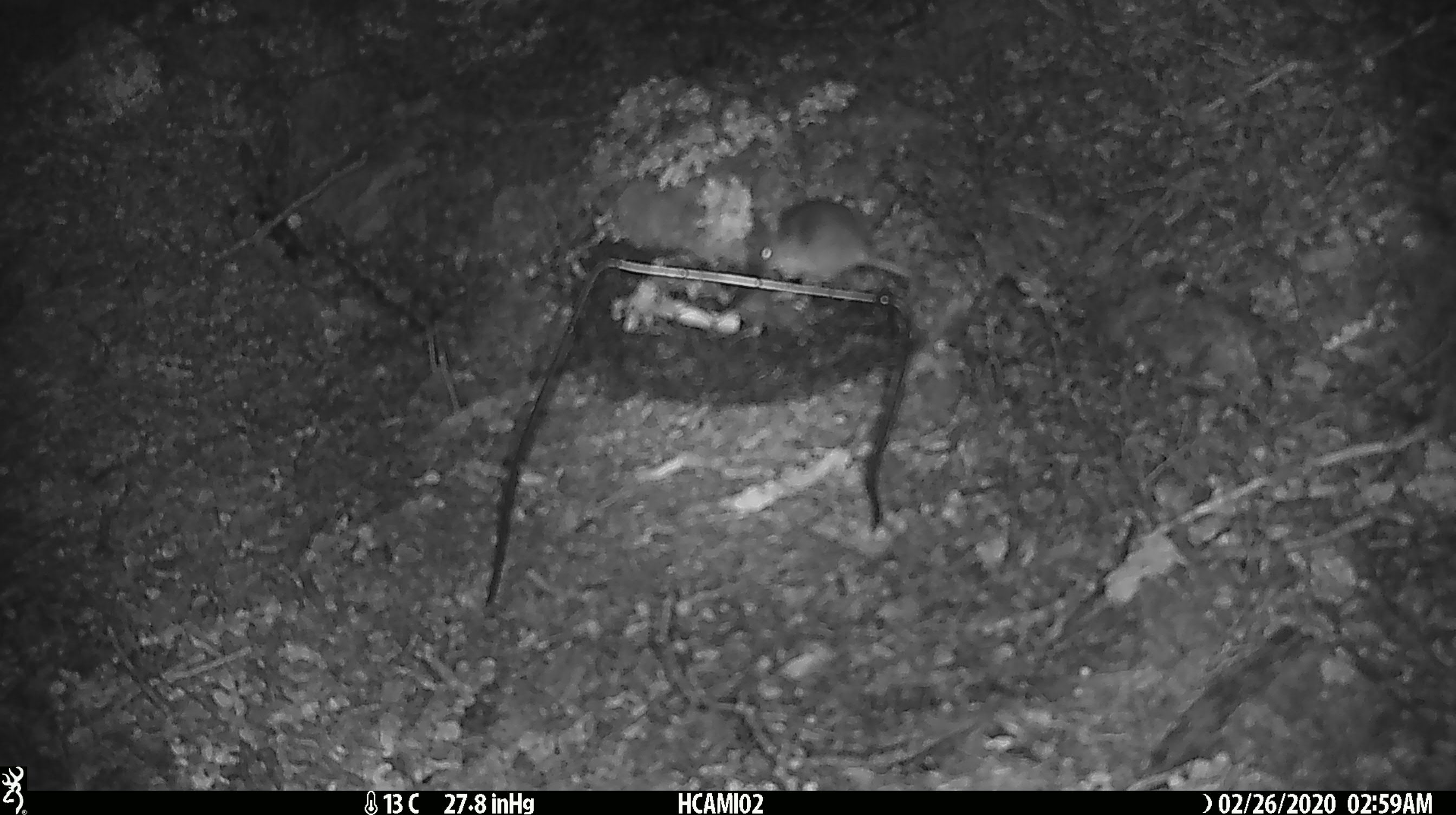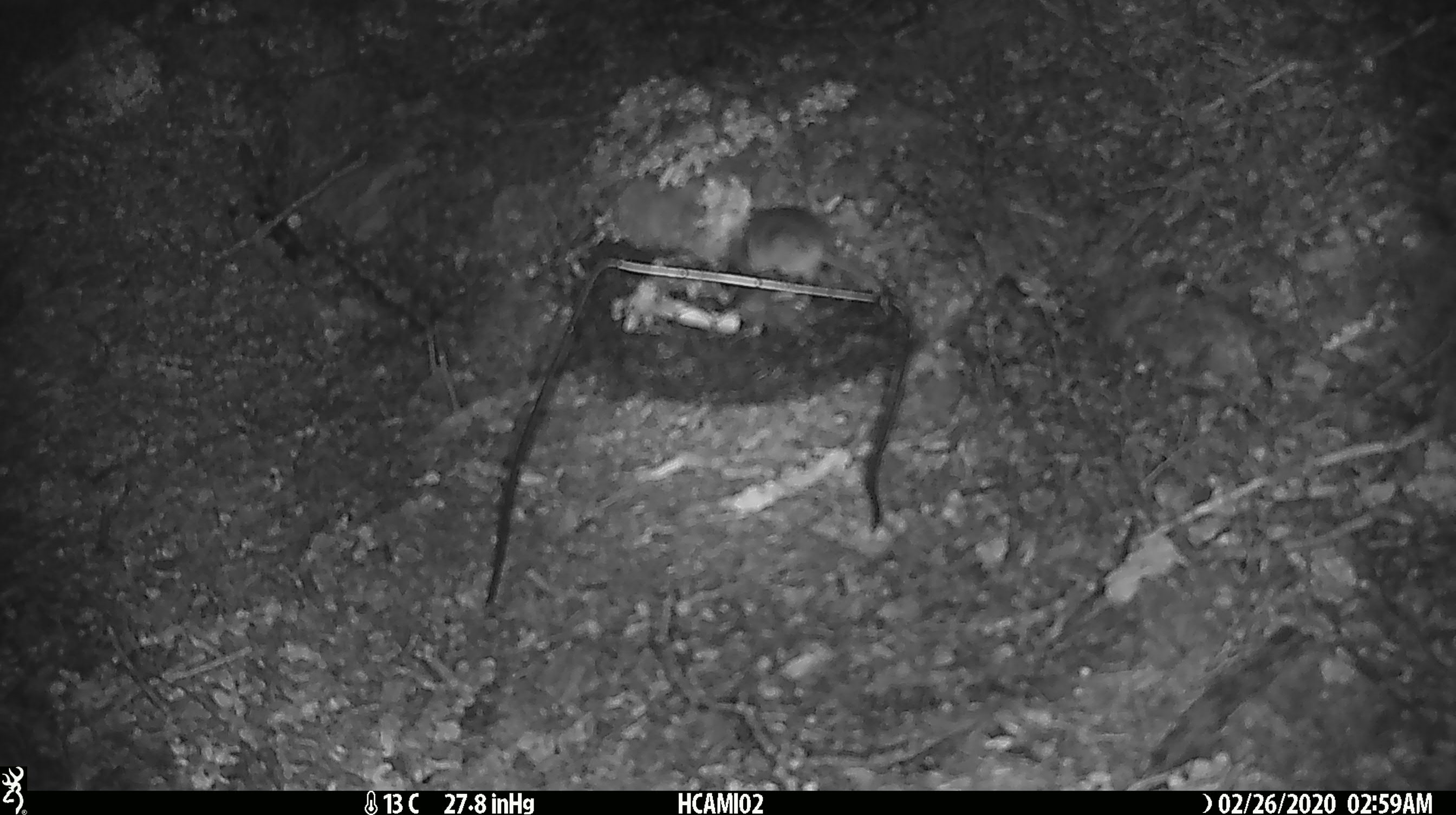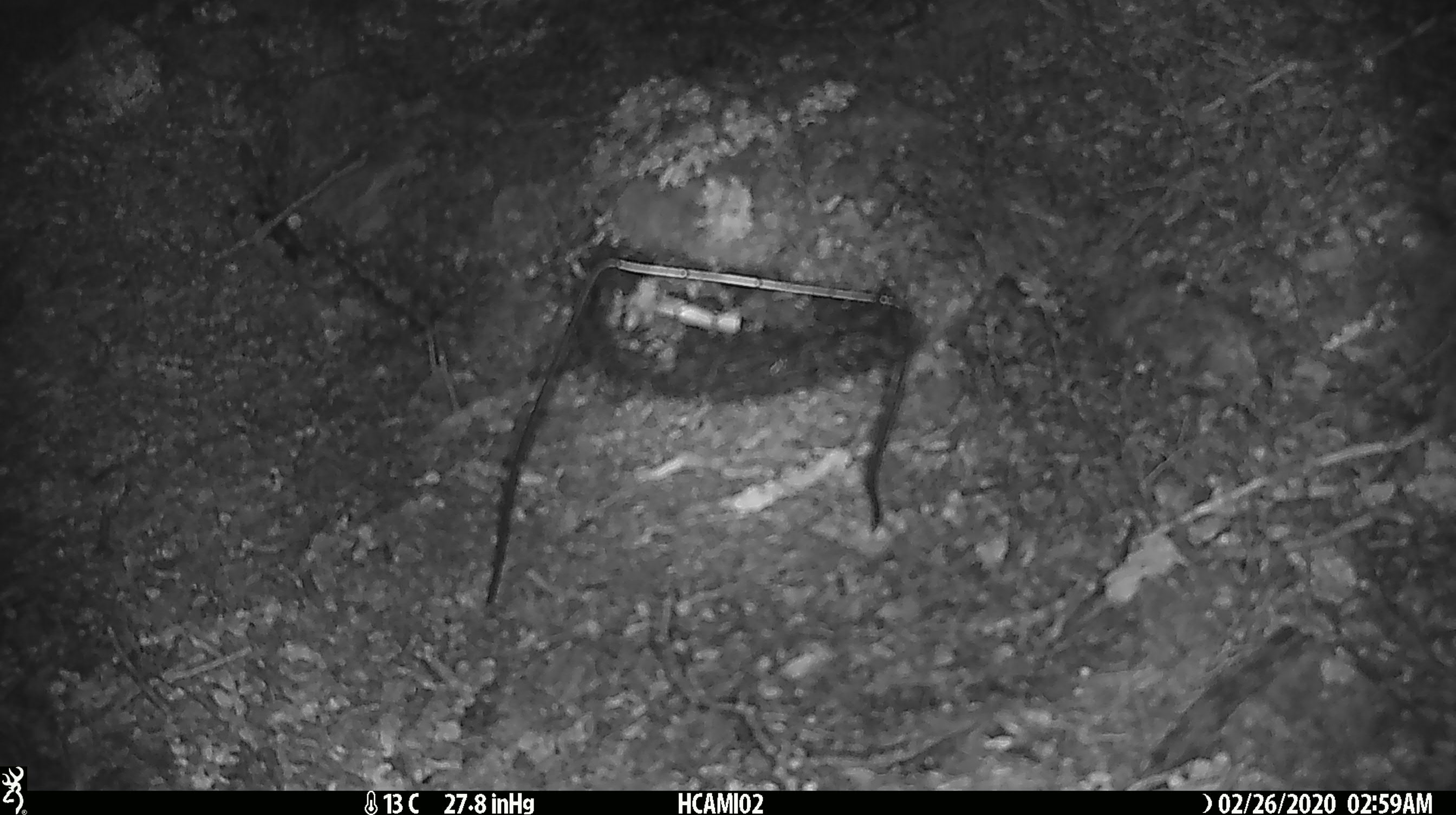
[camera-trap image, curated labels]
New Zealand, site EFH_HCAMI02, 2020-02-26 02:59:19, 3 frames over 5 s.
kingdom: Animalia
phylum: Chordata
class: Mammalia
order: Rodentia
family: Muridae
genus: Mus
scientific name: Mus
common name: mouse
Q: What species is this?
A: Mouse (Mus).